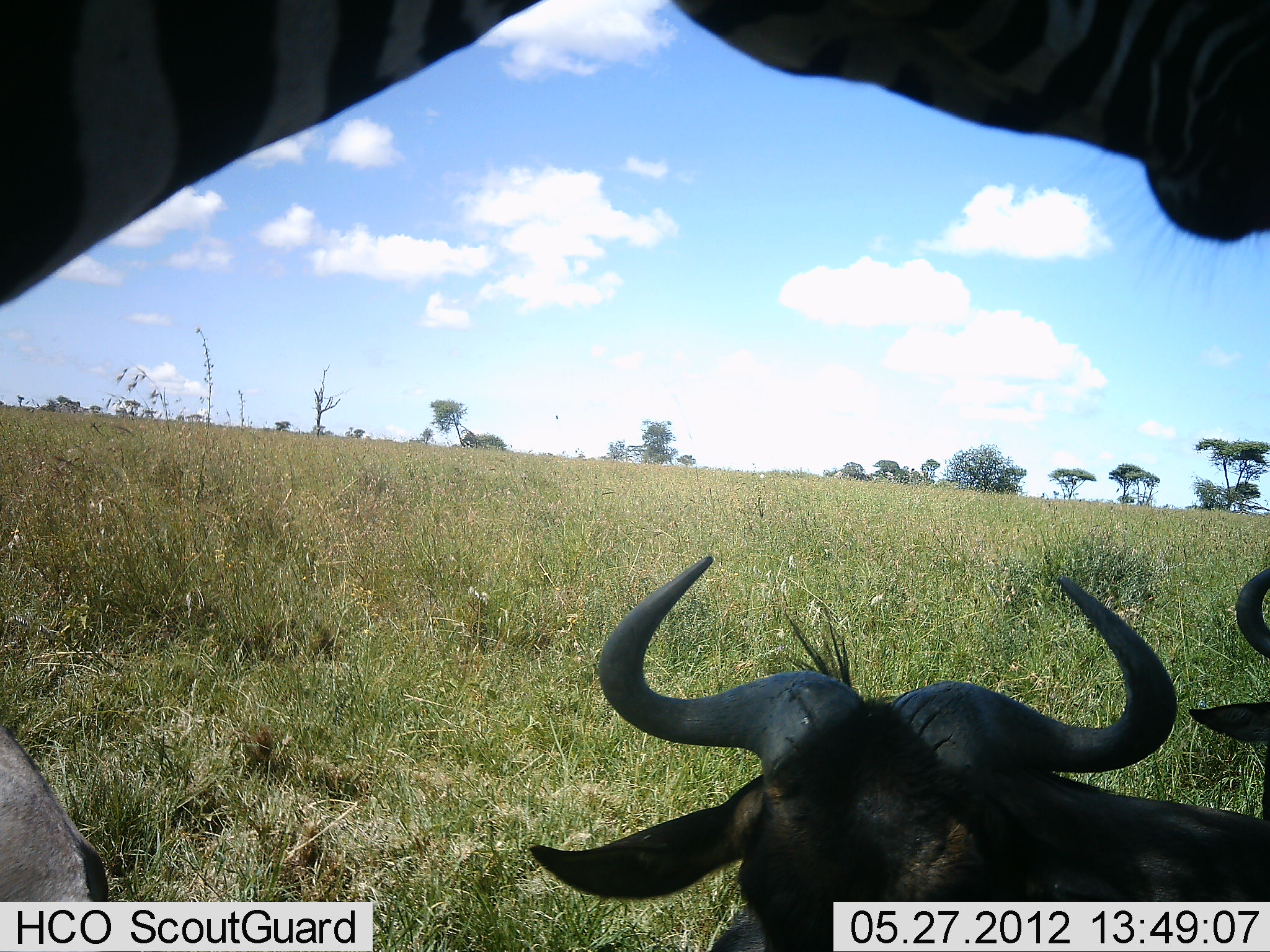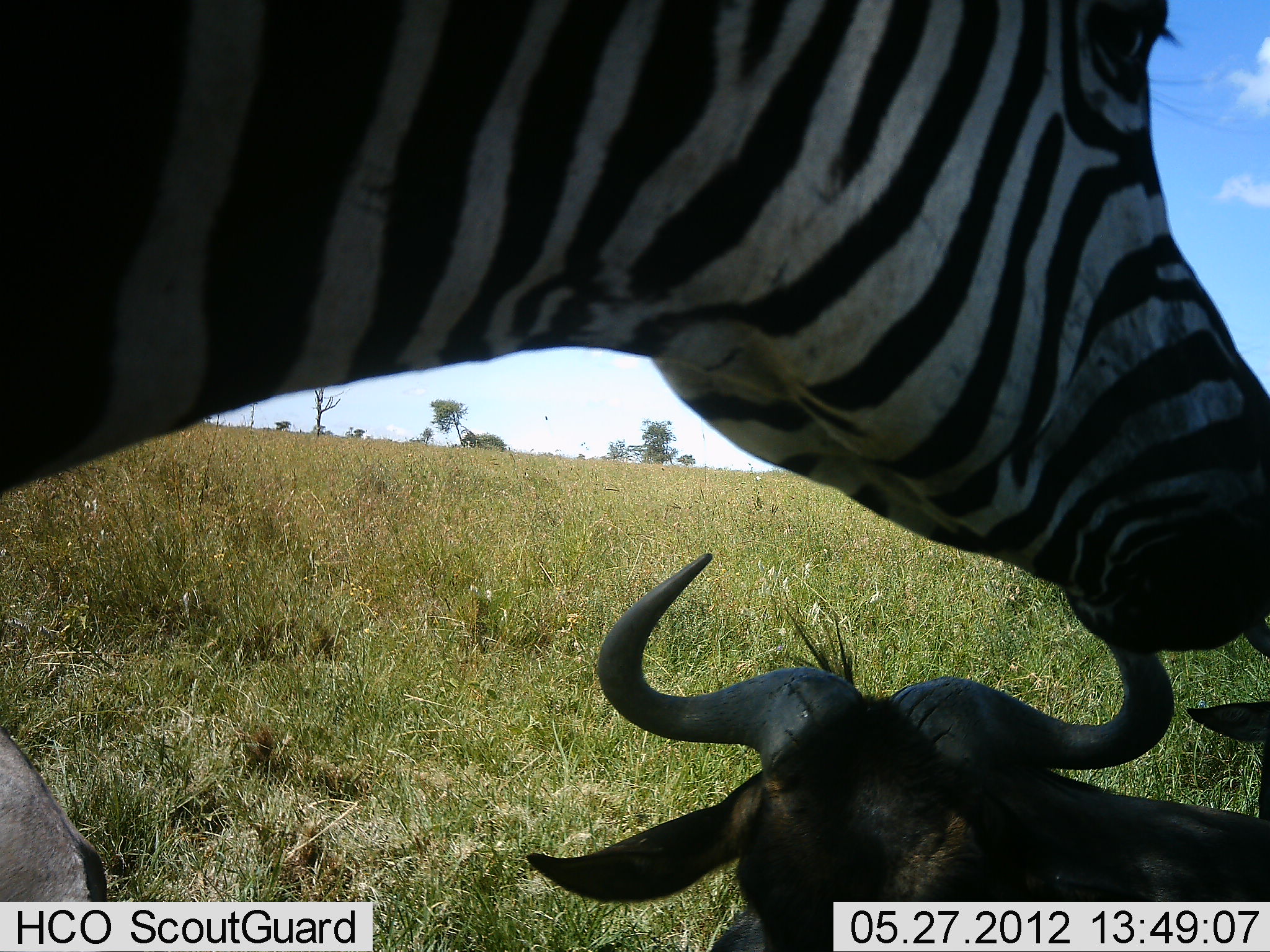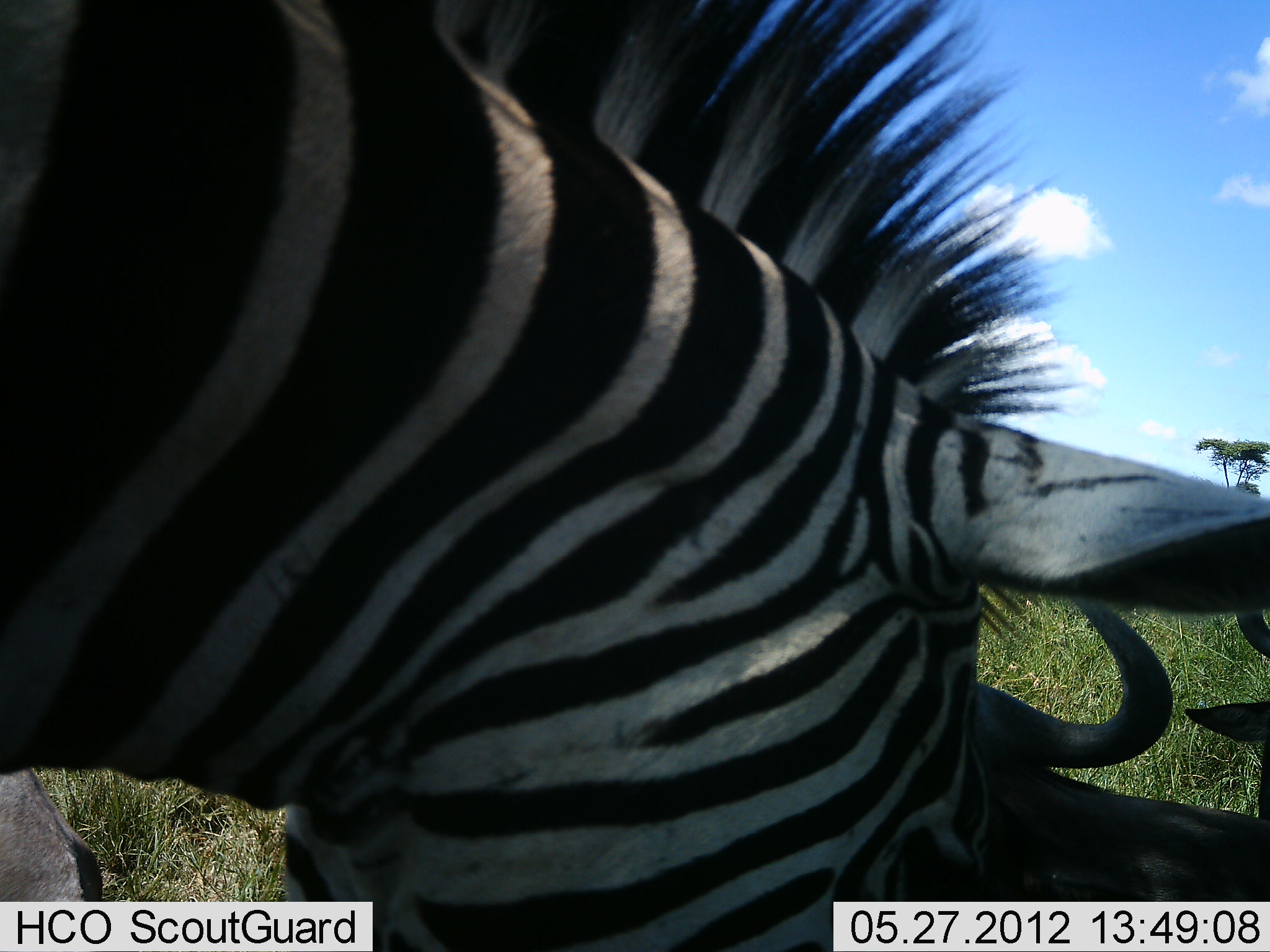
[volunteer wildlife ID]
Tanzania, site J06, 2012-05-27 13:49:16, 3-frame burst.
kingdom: Animalia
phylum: Chordata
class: Mammalia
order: Artiodactyla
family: Bovidae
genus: Connochaetes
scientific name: Connochaetes taurinus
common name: blue wildebeest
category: wildebeest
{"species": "wildebeest (blue wildebeest) (Connochaetes taurinus)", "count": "2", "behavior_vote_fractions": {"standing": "0%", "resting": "100%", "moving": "0%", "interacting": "0%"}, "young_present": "0%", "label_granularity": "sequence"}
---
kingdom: Animalia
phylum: Chordata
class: Mammalia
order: Perissodactyla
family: Equidae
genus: Equus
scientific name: Equus quagga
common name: plains zebra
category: zebra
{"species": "zebra (plains zebra) (Equus quagga)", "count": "1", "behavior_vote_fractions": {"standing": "91%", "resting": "0%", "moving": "0%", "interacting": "9%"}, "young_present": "0%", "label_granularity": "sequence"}